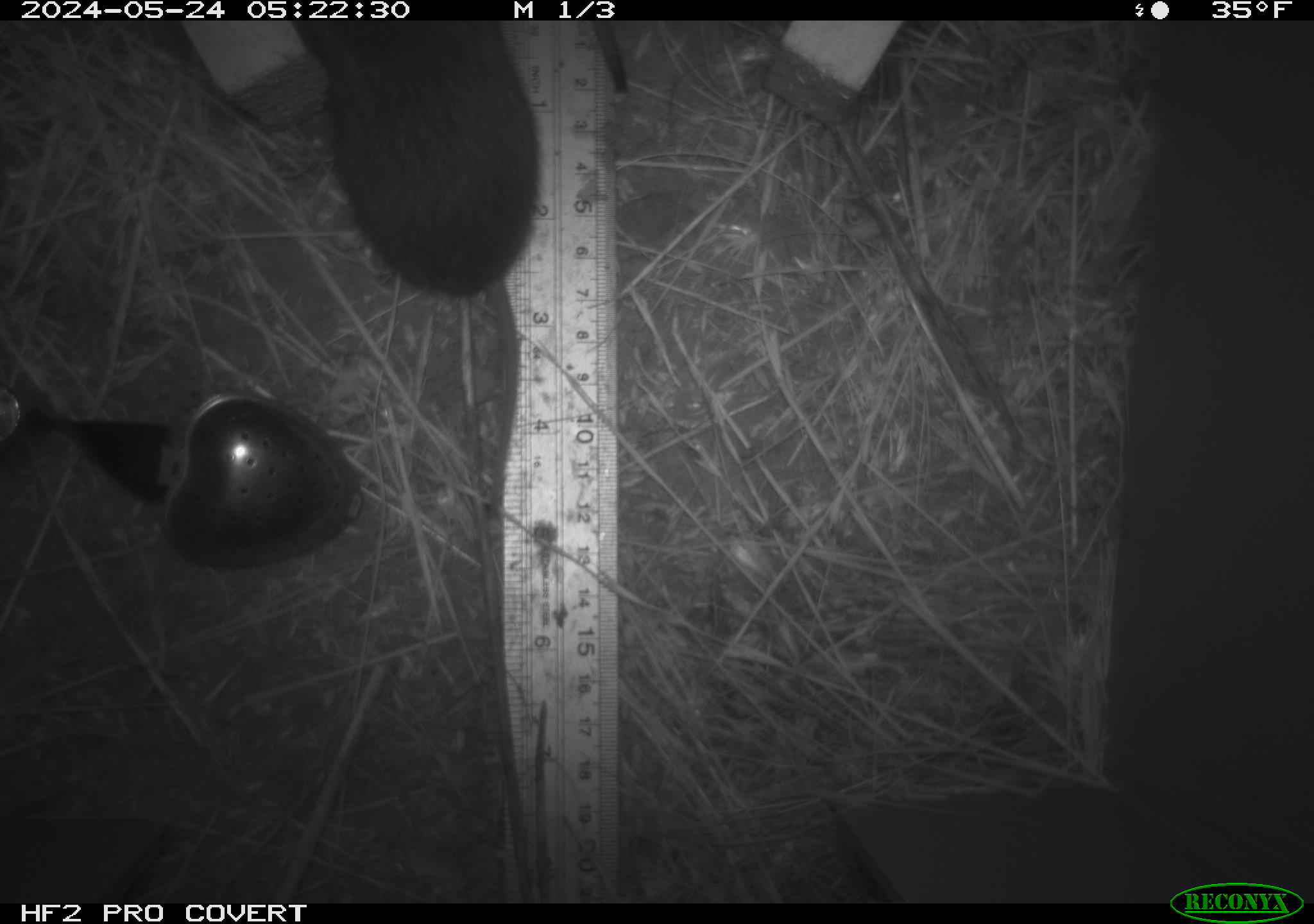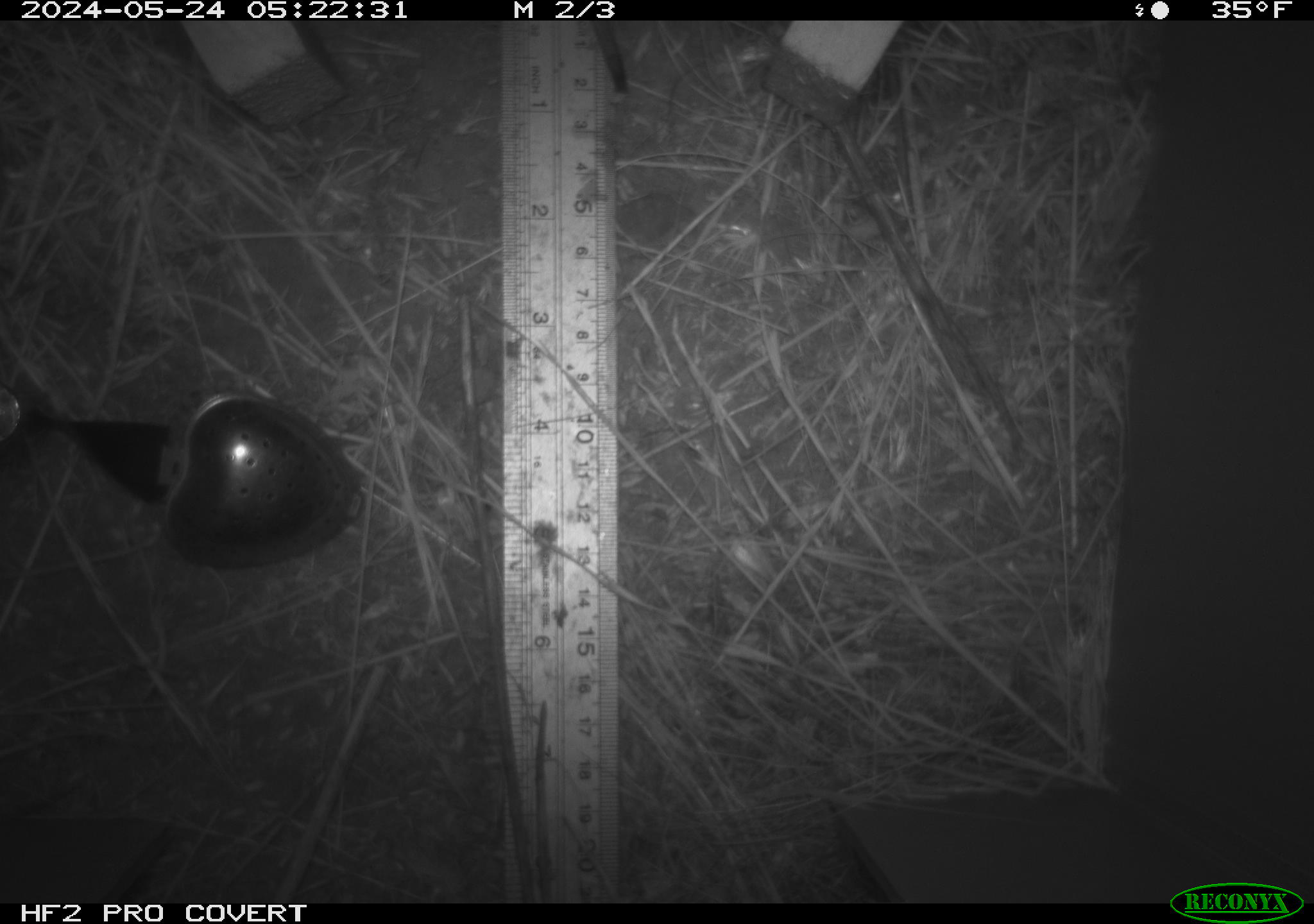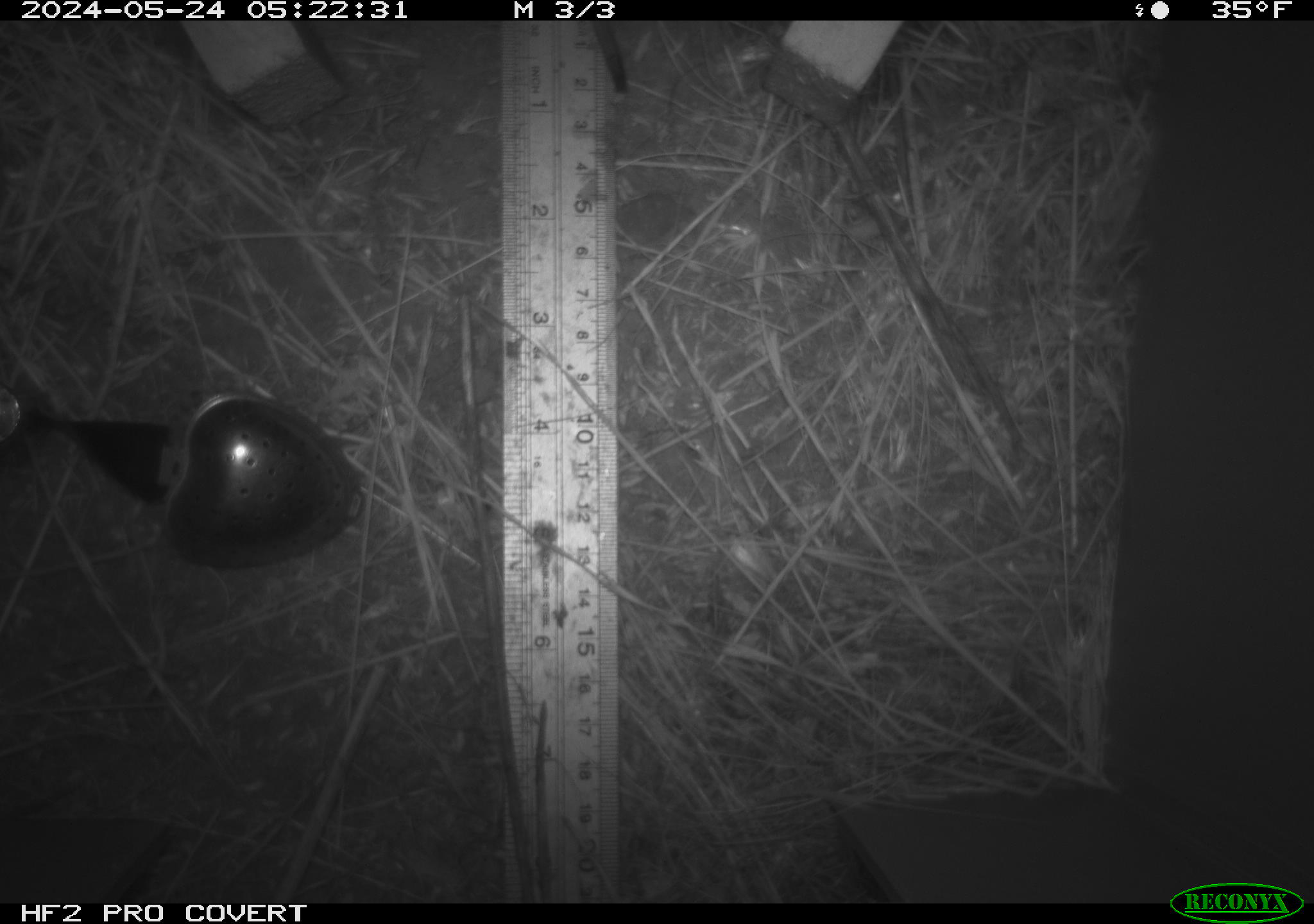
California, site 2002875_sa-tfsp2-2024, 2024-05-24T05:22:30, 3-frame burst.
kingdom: Animalia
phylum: Chordata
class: Mammalia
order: Rodentia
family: Cricetidae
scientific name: Arvicolinae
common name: voles, lemmings, and muskrats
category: arvicolinae subfamily